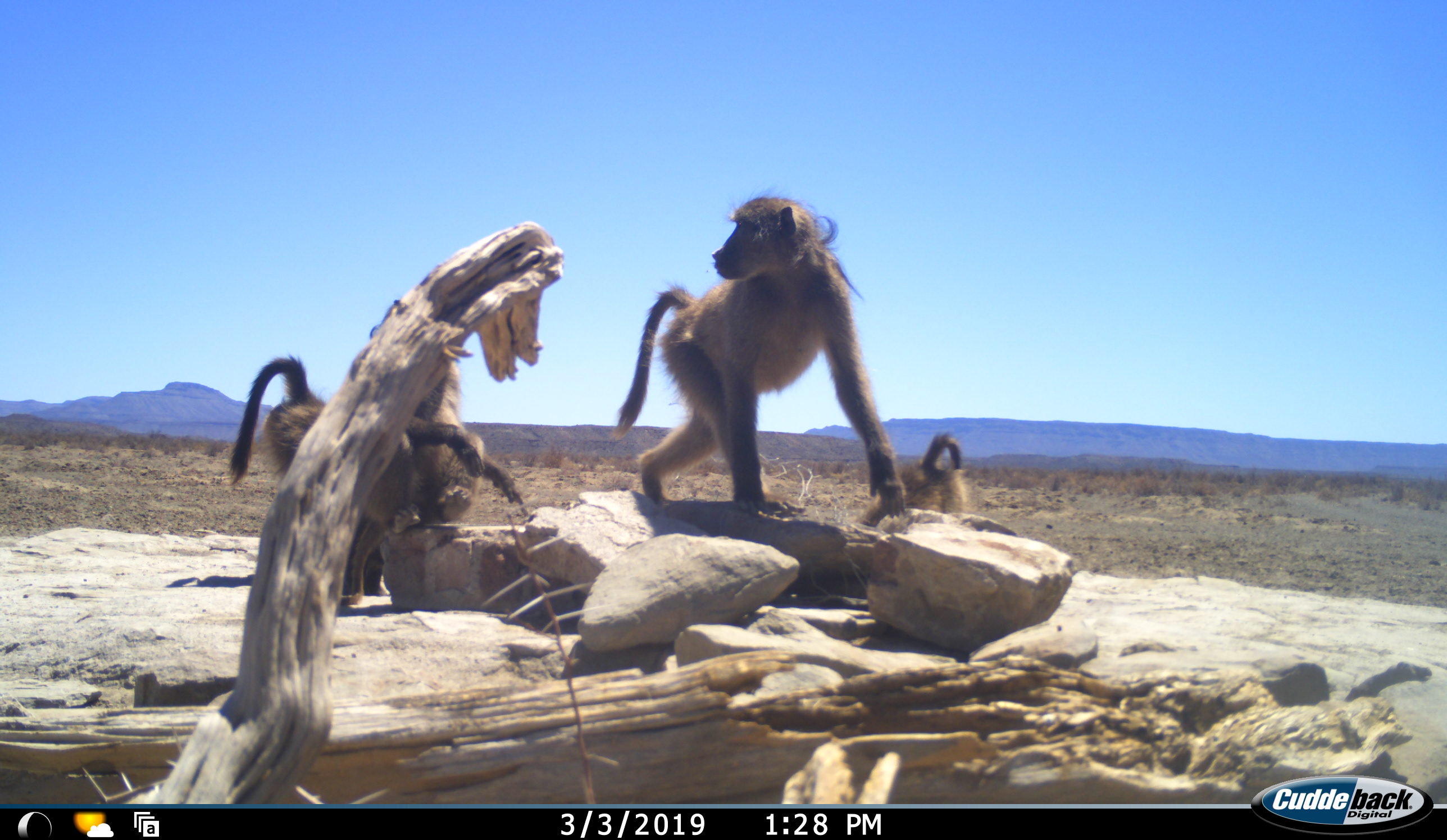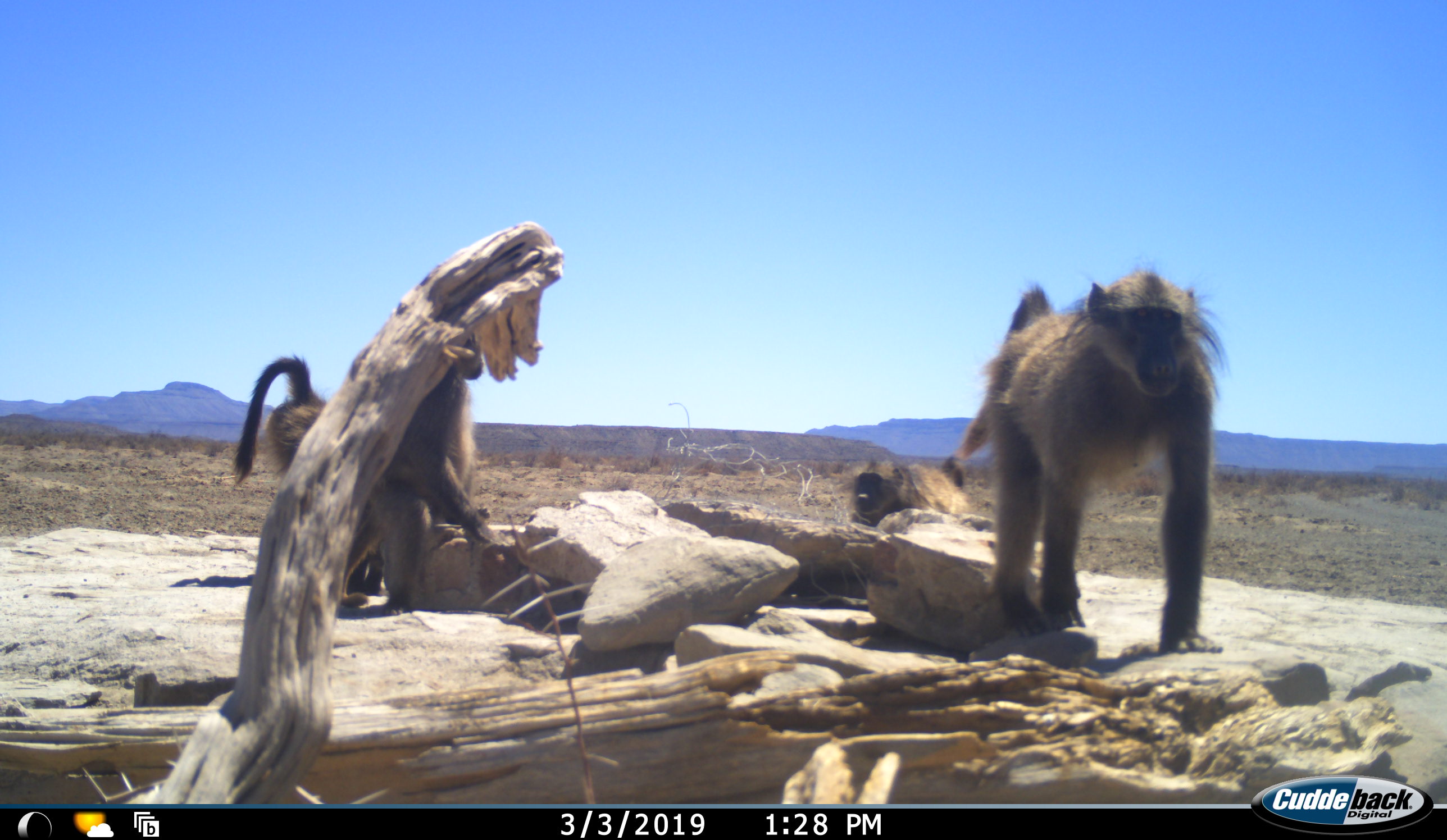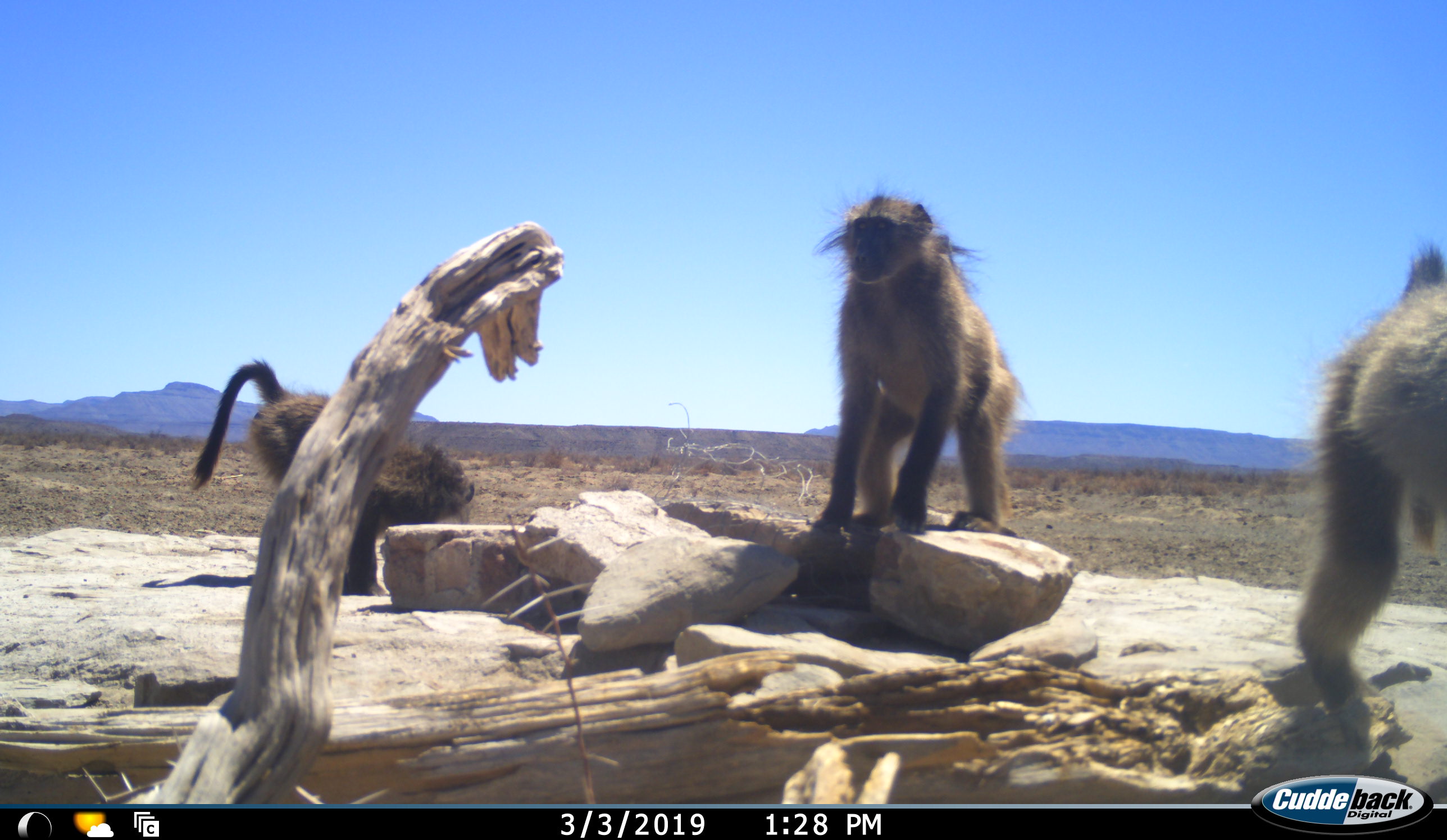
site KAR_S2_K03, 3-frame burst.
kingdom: Animalia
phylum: Chordata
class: Mammalia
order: Primates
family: Cercopithecidae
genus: Papio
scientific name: Papio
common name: baboon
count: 4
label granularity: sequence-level